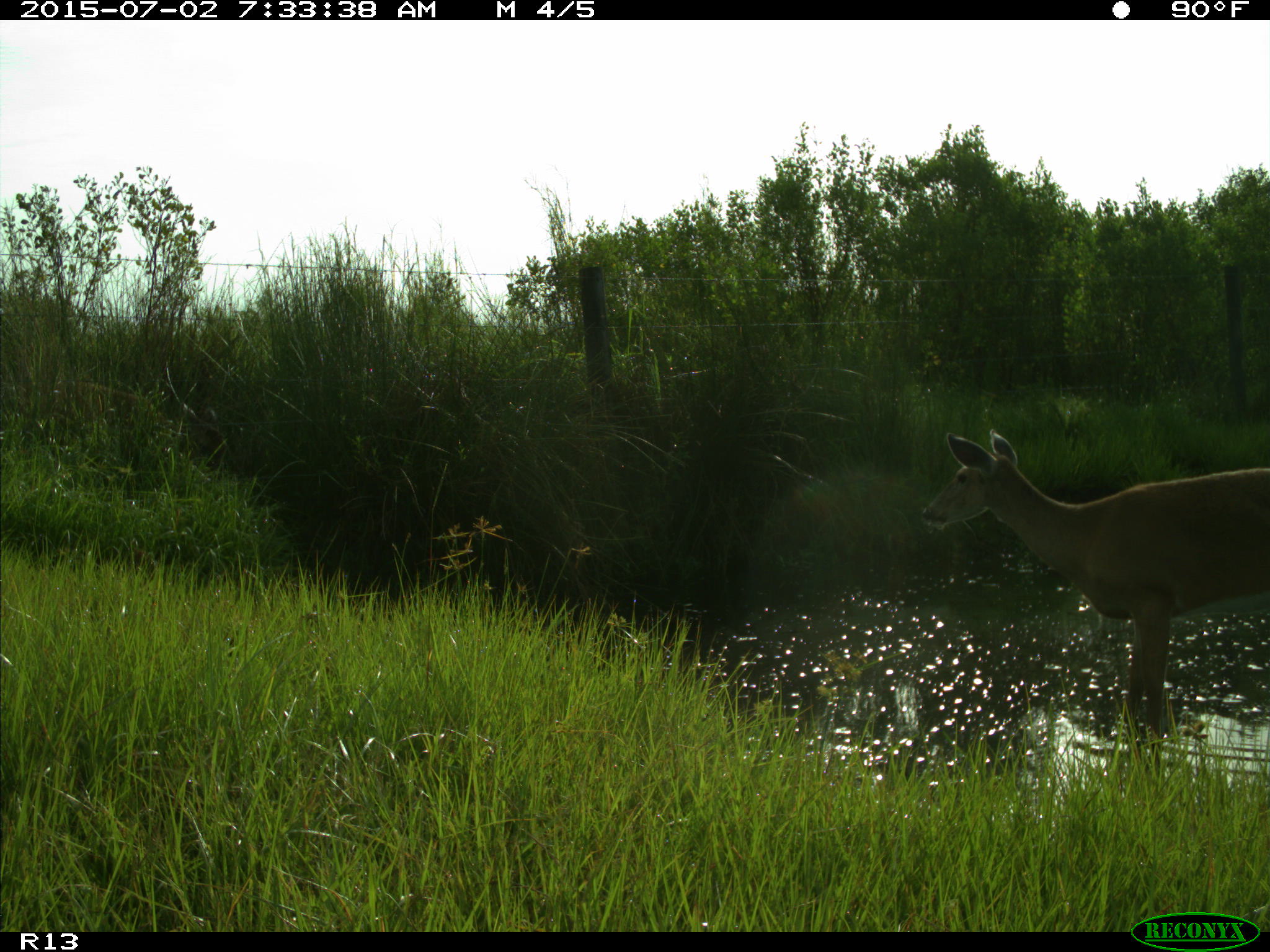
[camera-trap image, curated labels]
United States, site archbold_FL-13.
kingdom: Animalia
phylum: Chordata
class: Mammalia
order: Artiodactyla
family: Cervidae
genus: Odocoileus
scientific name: Odocoileus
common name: deer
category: unidentified deer